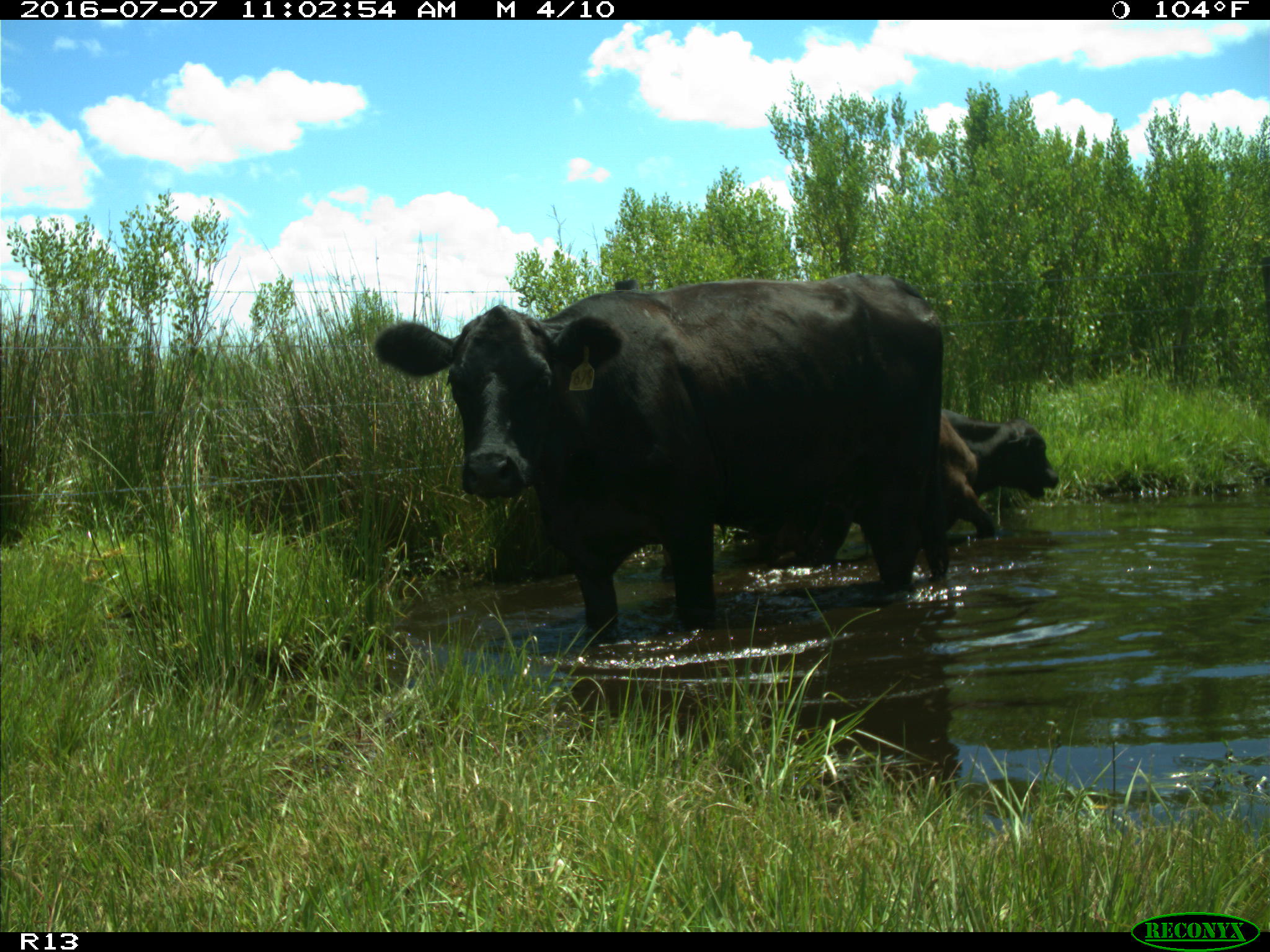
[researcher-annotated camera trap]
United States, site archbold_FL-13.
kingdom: Animalia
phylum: Chordata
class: Mammalia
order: Artiodactyla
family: Bovidae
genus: Bos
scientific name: Bos taurus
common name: domestic cow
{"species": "Bos taurus (domestic cow)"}